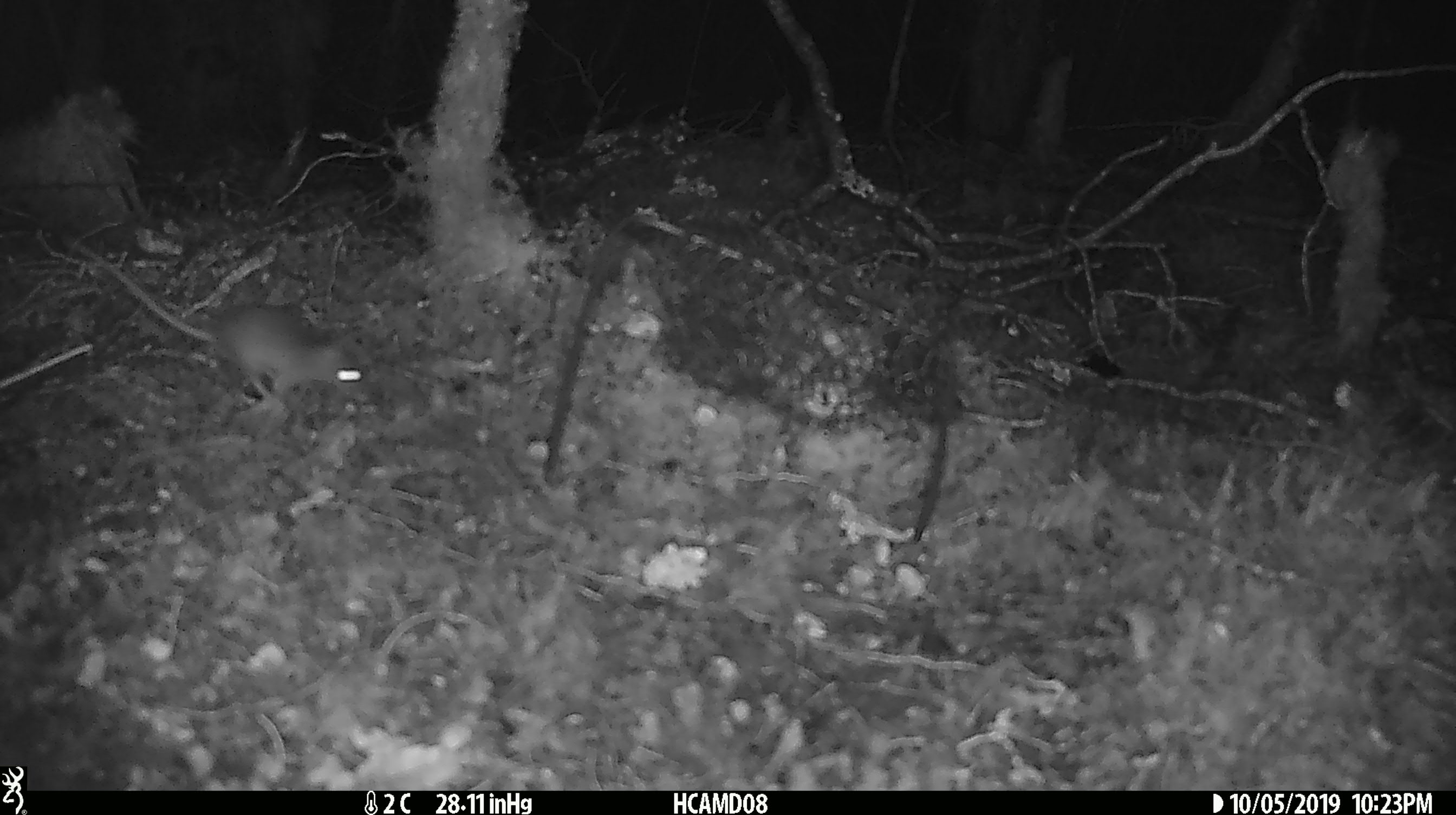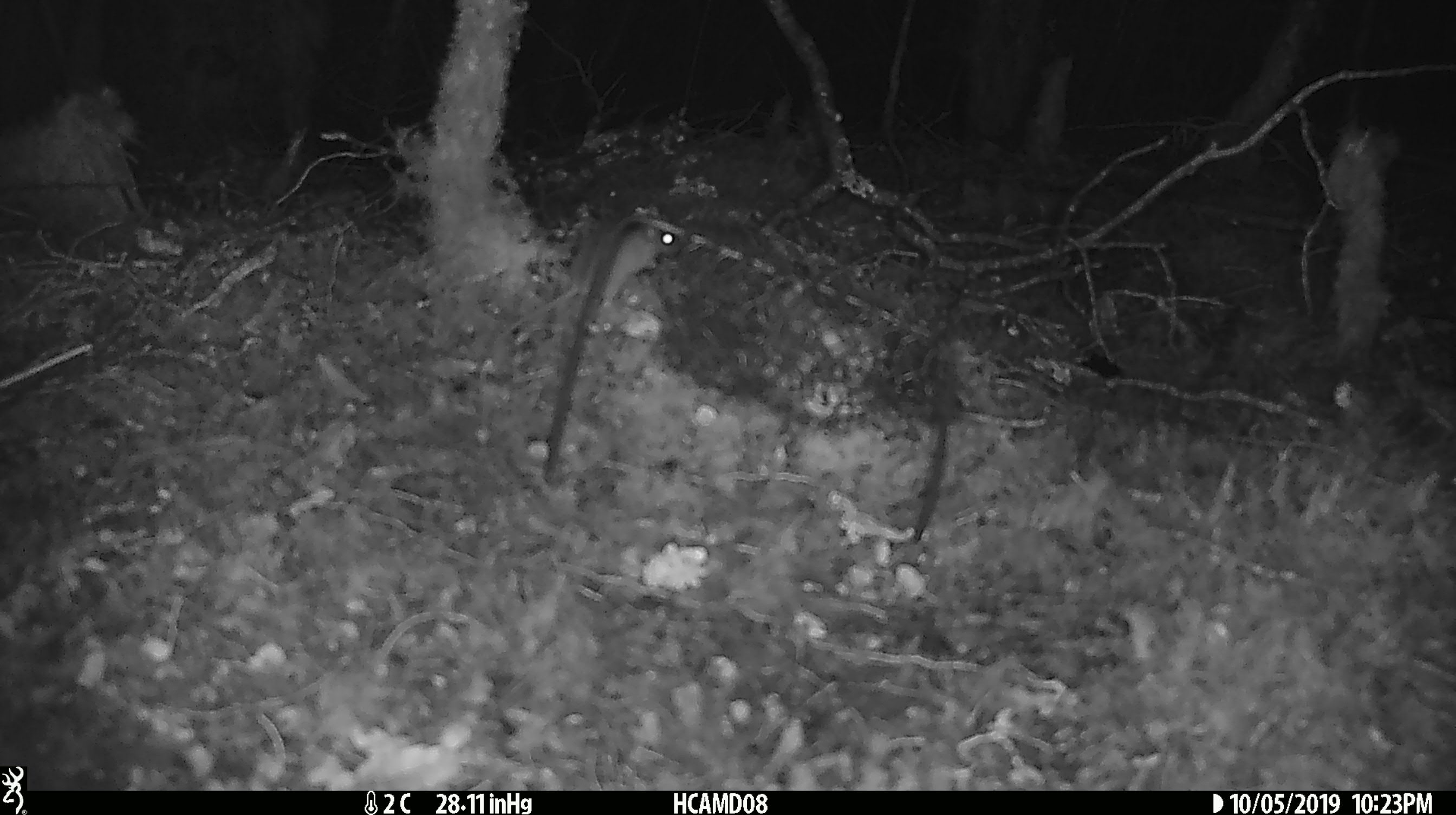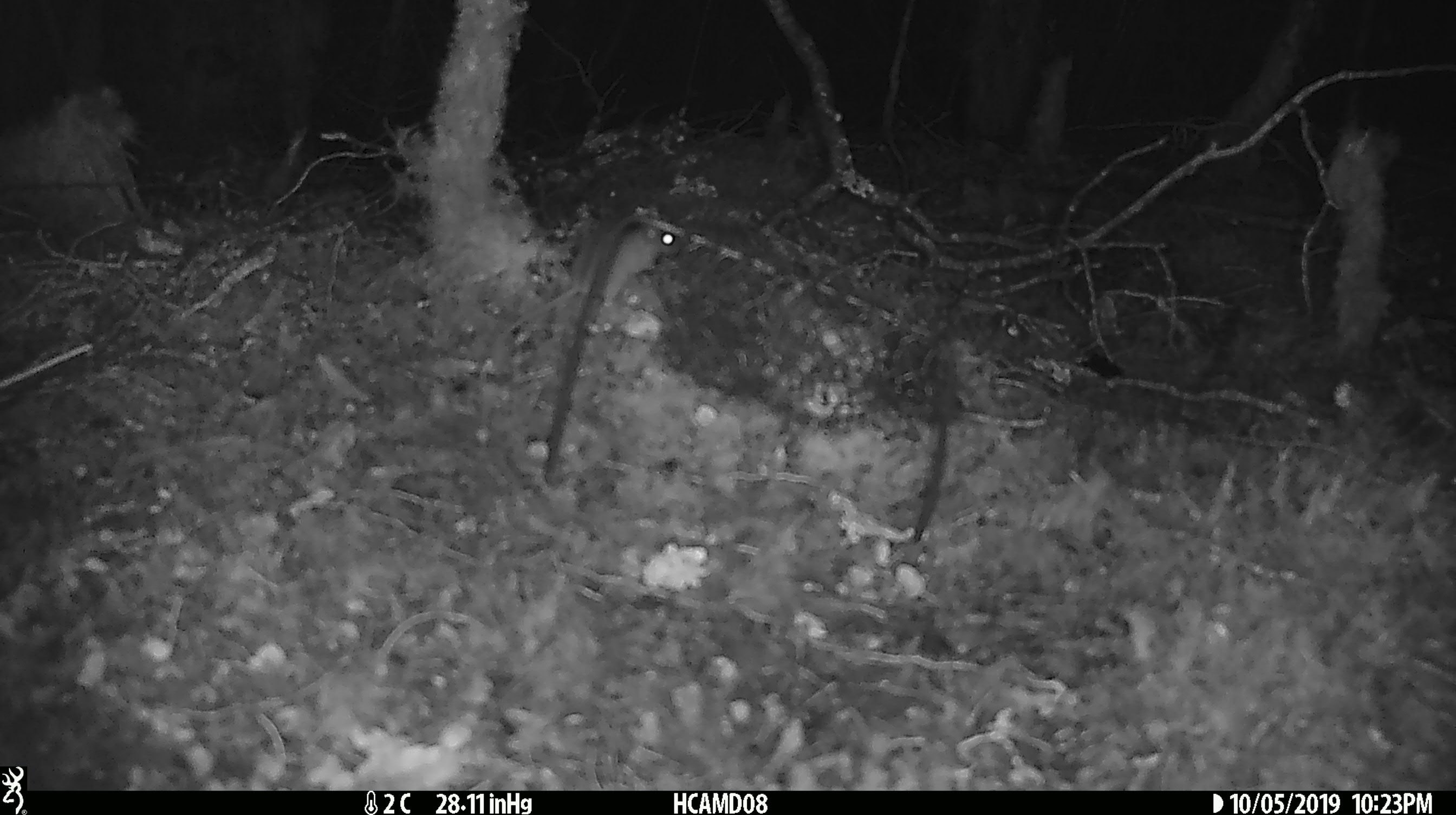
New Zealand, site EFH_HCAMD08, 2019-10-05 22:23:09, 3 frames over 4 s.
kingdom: Animalia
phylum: Chordata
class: Mammalia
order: Rodentia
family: Muridae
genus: Mus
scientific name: Mus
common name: mouse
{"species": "mouse (Mus)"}